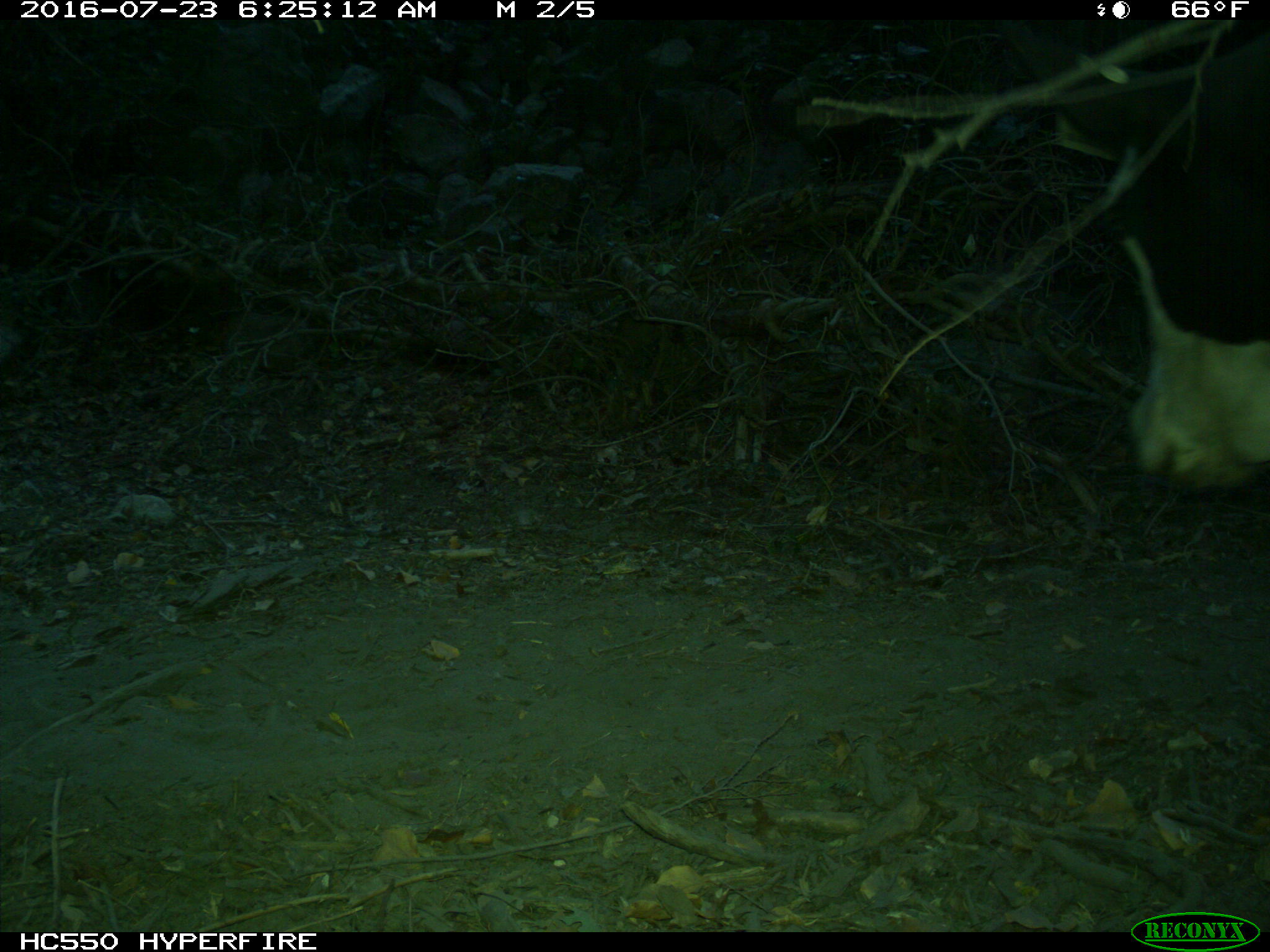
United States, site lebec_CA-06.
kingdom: Animalia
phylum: Chordata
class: Mammalia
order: Artiodactyla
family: Bovidae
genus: Bos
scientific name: Bos taurus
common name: domestic cow